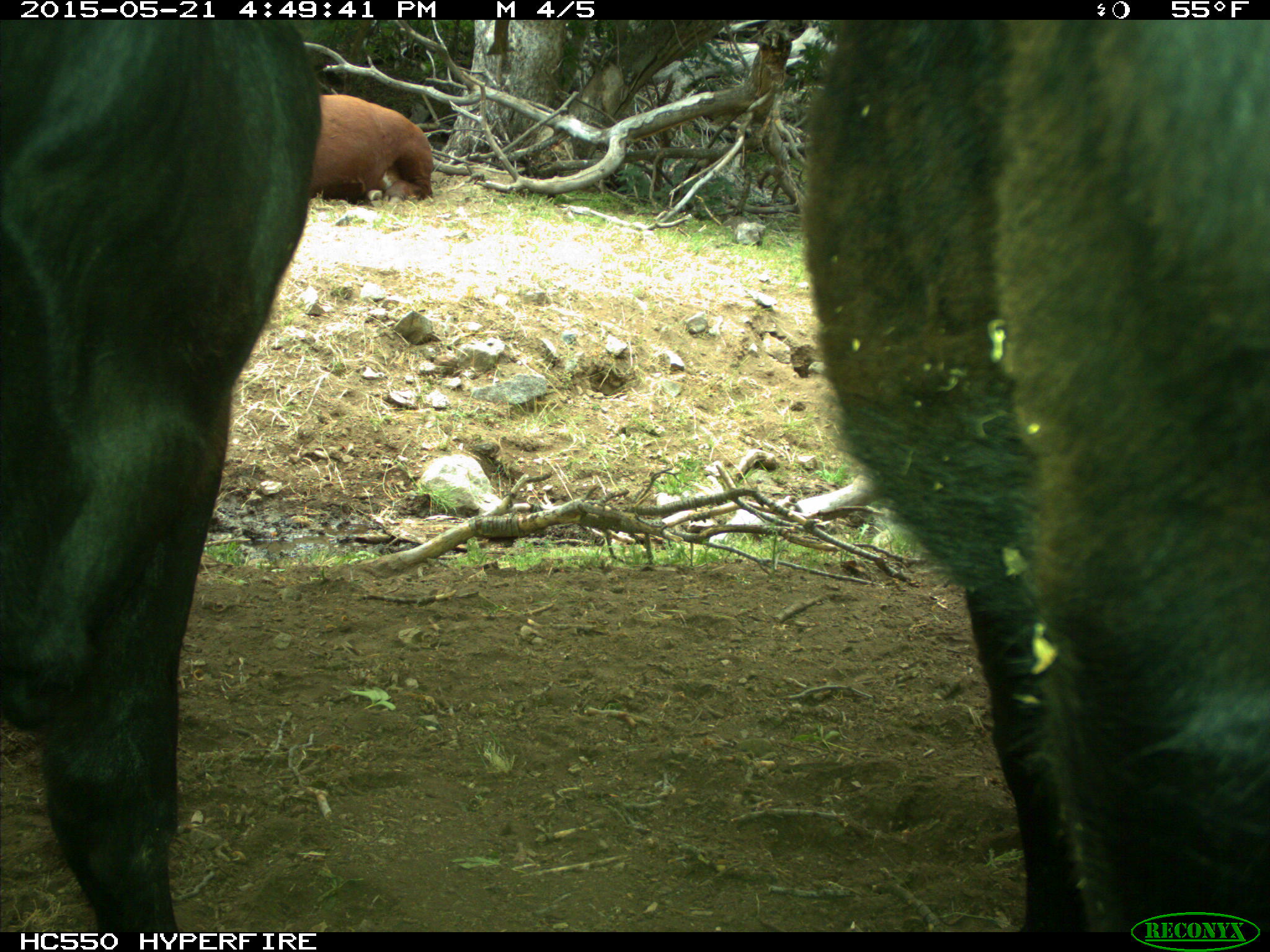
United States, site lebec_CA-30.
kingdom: Animalia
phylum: Chordata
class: Mammalia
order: Artiodactyla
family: Bovidae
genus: Bos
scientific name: Bos taurus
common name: domestic cow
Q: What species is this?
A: Bos taurus (domestic cow).